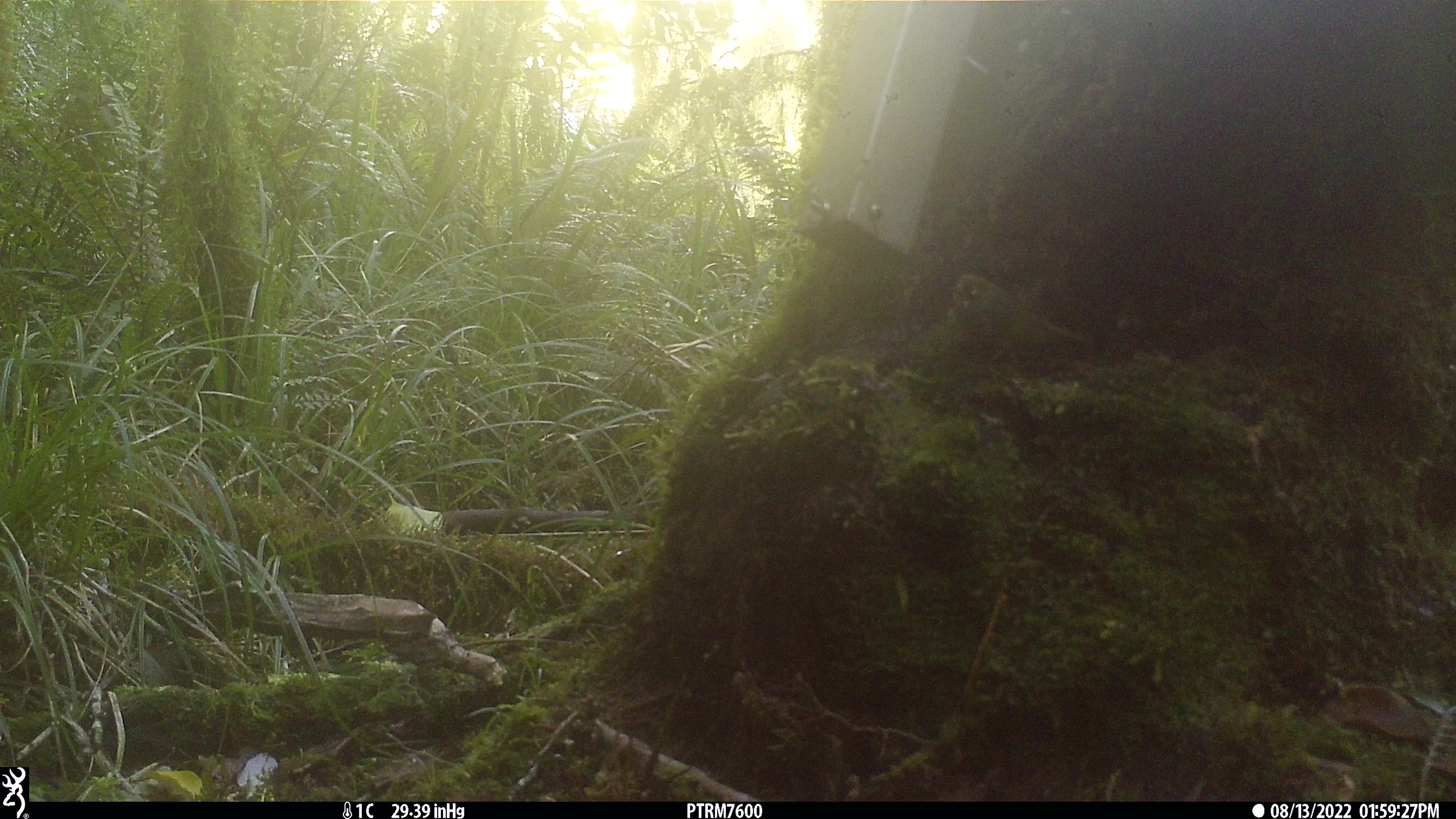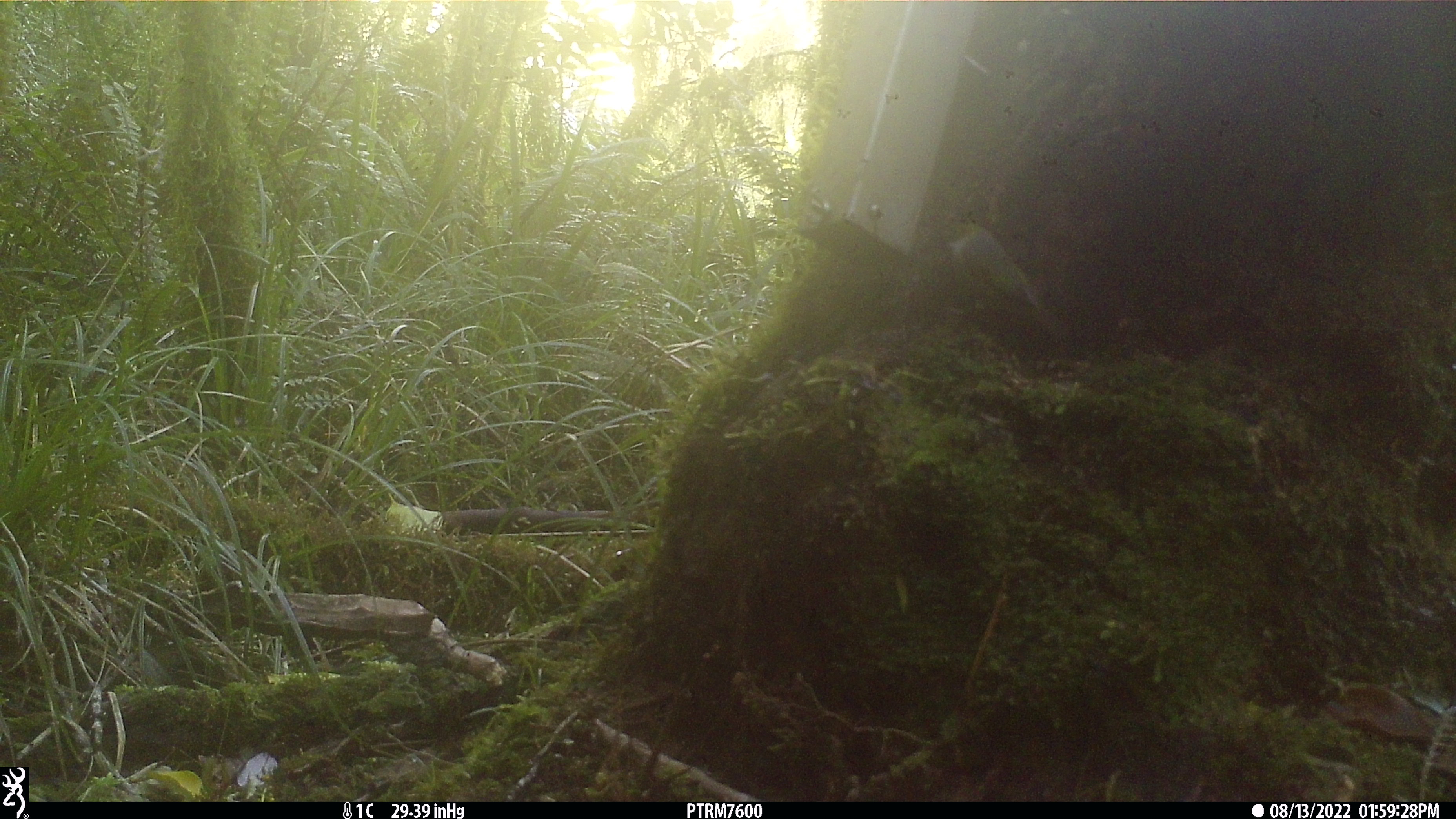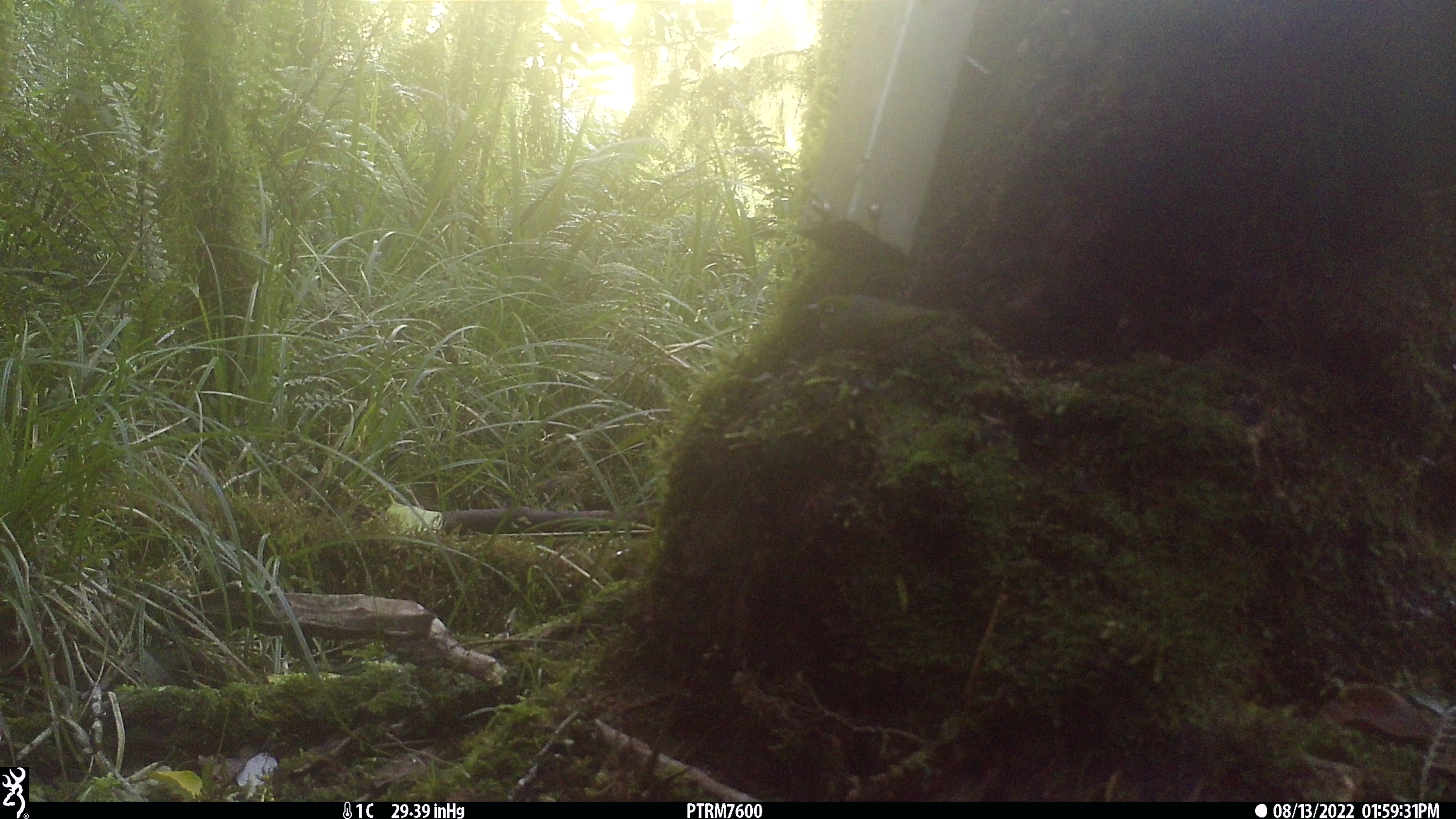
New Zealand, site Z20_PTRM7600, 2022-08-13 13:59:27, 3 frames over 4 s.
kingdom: Animalia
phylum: Chordata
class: Aves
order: Passeriformes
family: Zosteropidae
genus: Zosterops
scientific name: Zosterops lateralis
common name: silvereye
Silvereye (Zosterops lateralis).